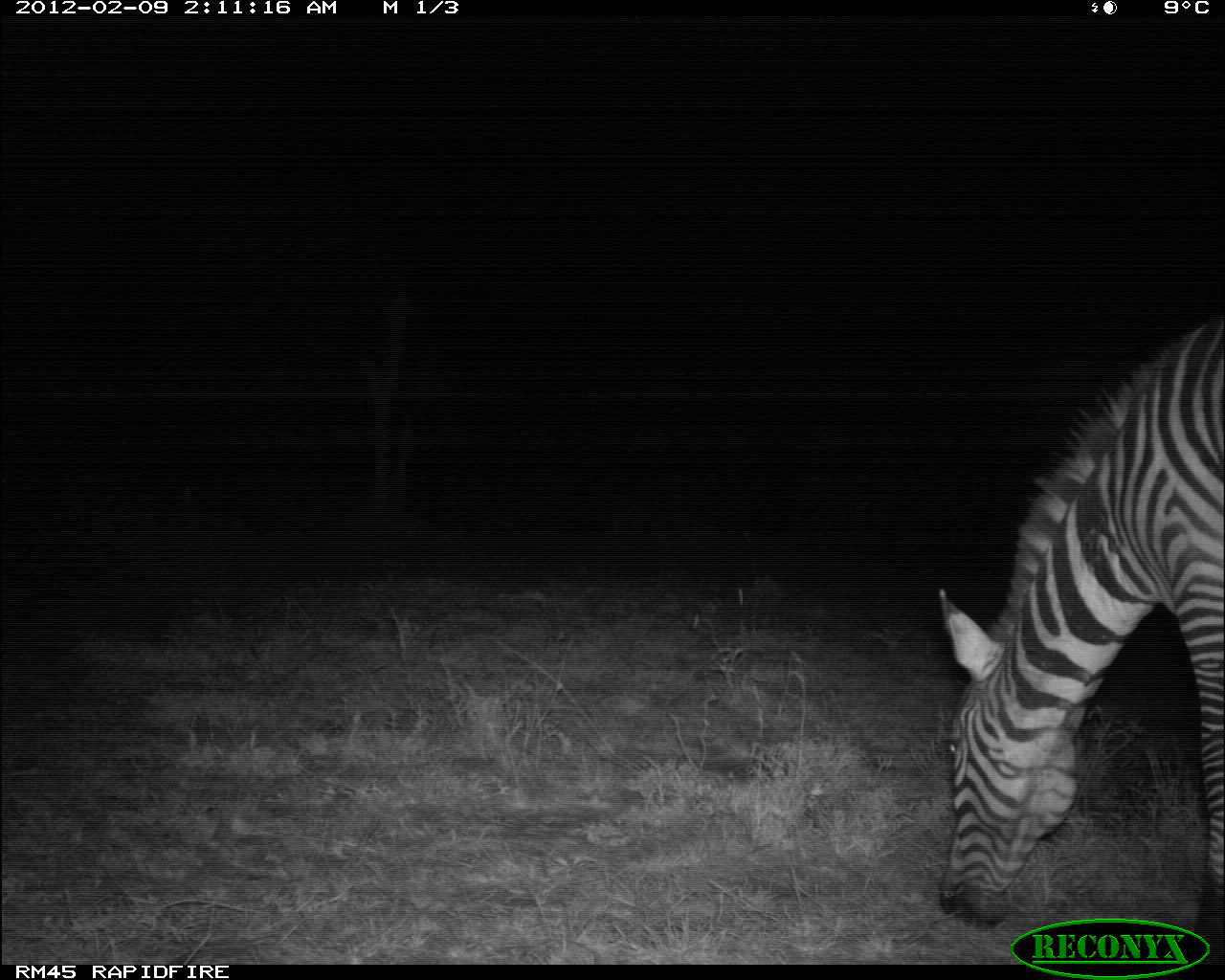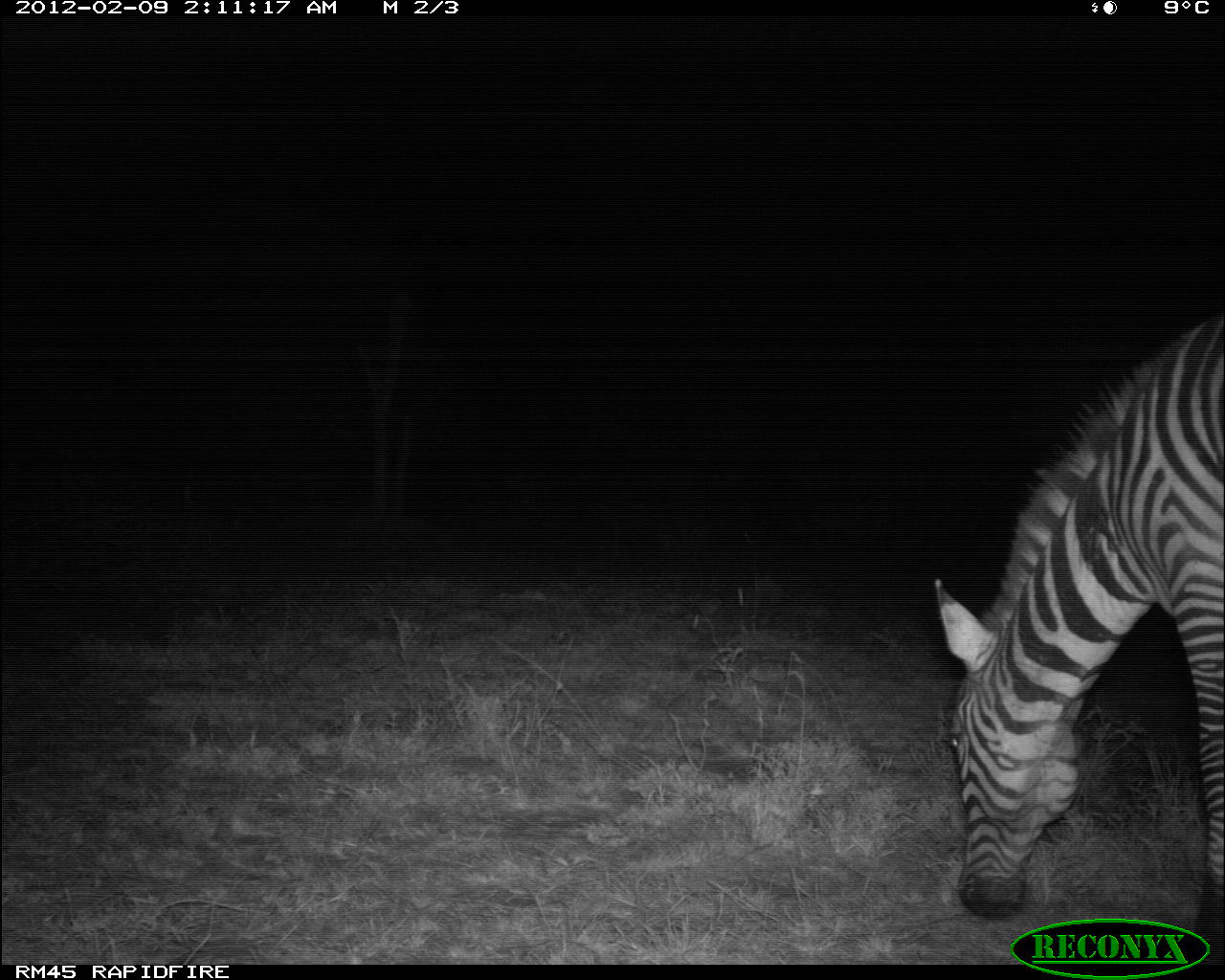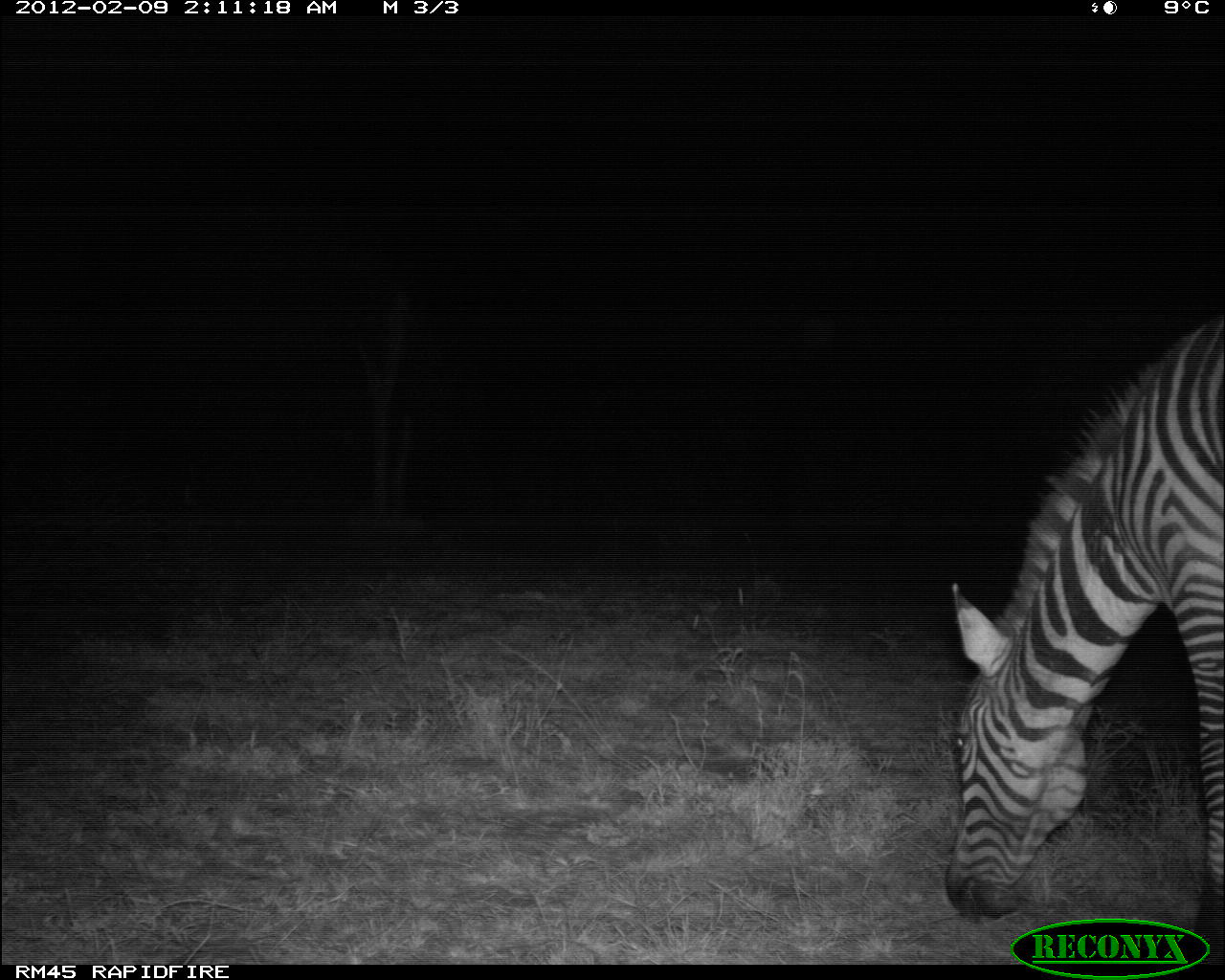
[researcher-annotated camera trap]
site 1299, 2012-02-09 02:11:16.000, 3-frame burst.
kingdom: Animalia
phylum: Chordata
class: Mammalia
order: Perissodactyla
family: Equidae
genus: Equus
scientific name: Equus quagga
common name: plains zebra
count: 1